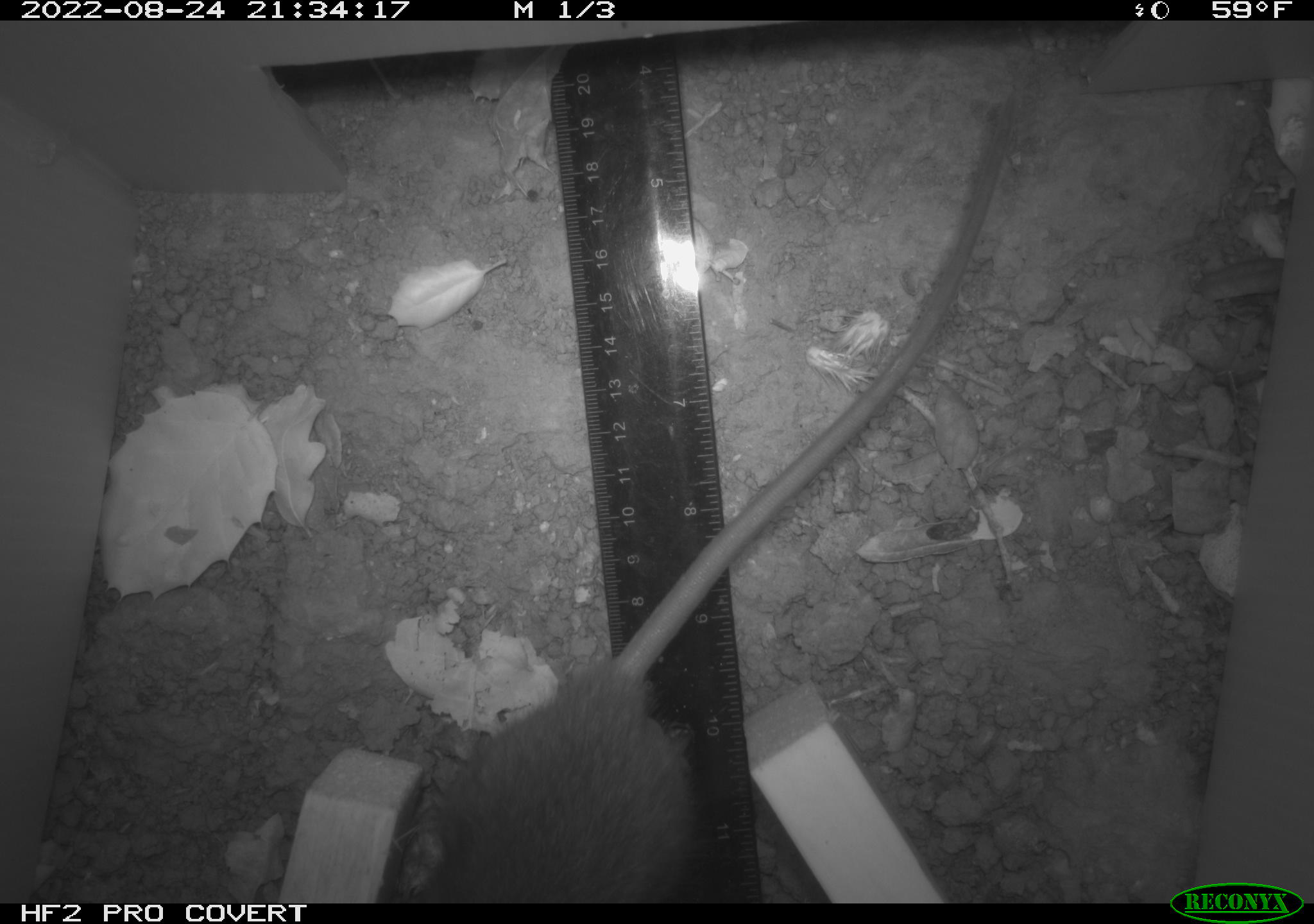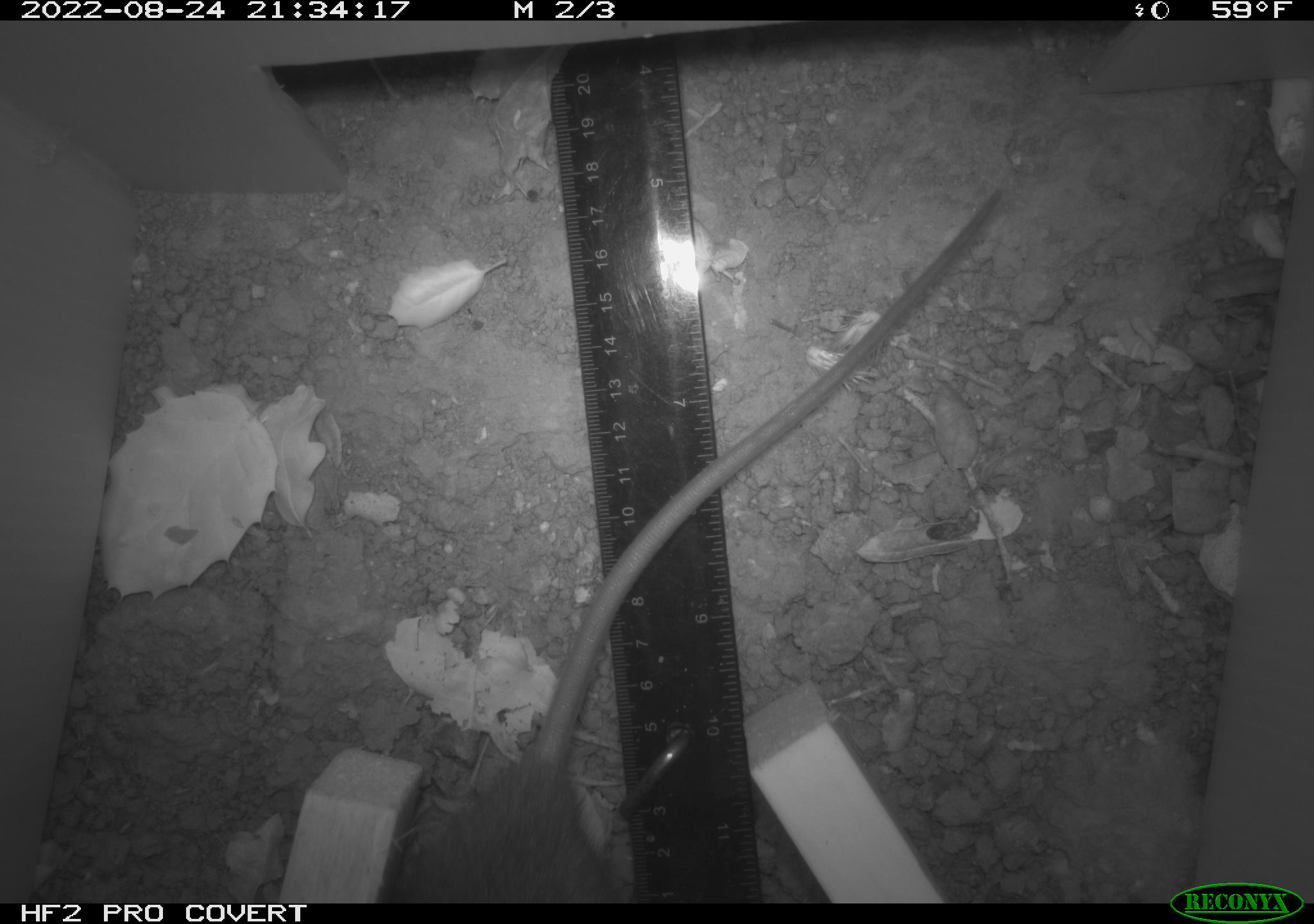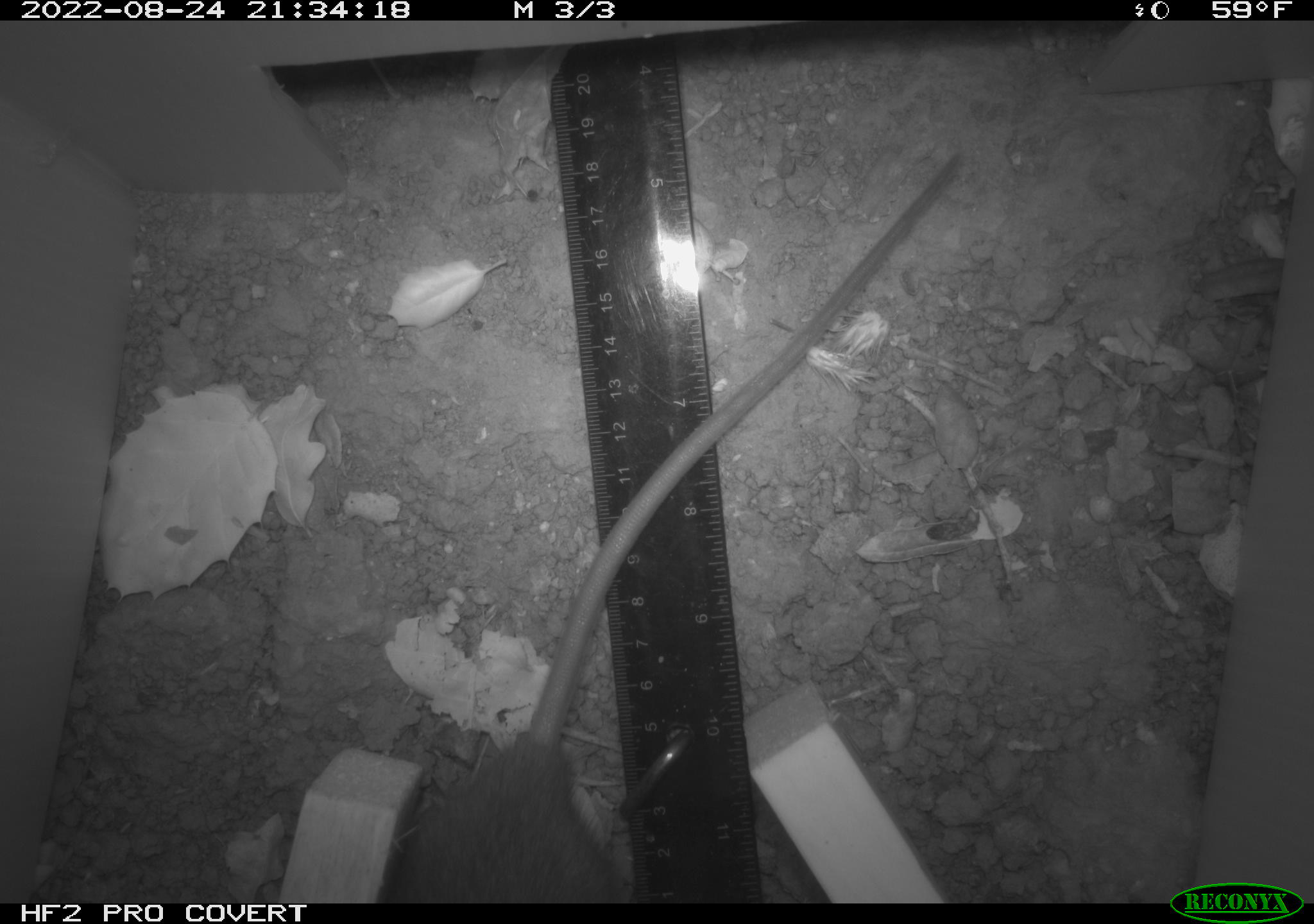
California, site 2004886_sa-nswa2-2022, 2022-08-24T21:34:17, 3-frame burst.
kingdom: Animalia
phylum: Chordata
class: Mammalia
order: Rodentia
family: Muridae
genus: Rattus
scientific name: Rattus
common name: rat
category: rattus species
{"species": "rattus species (rat) (Rattus)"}